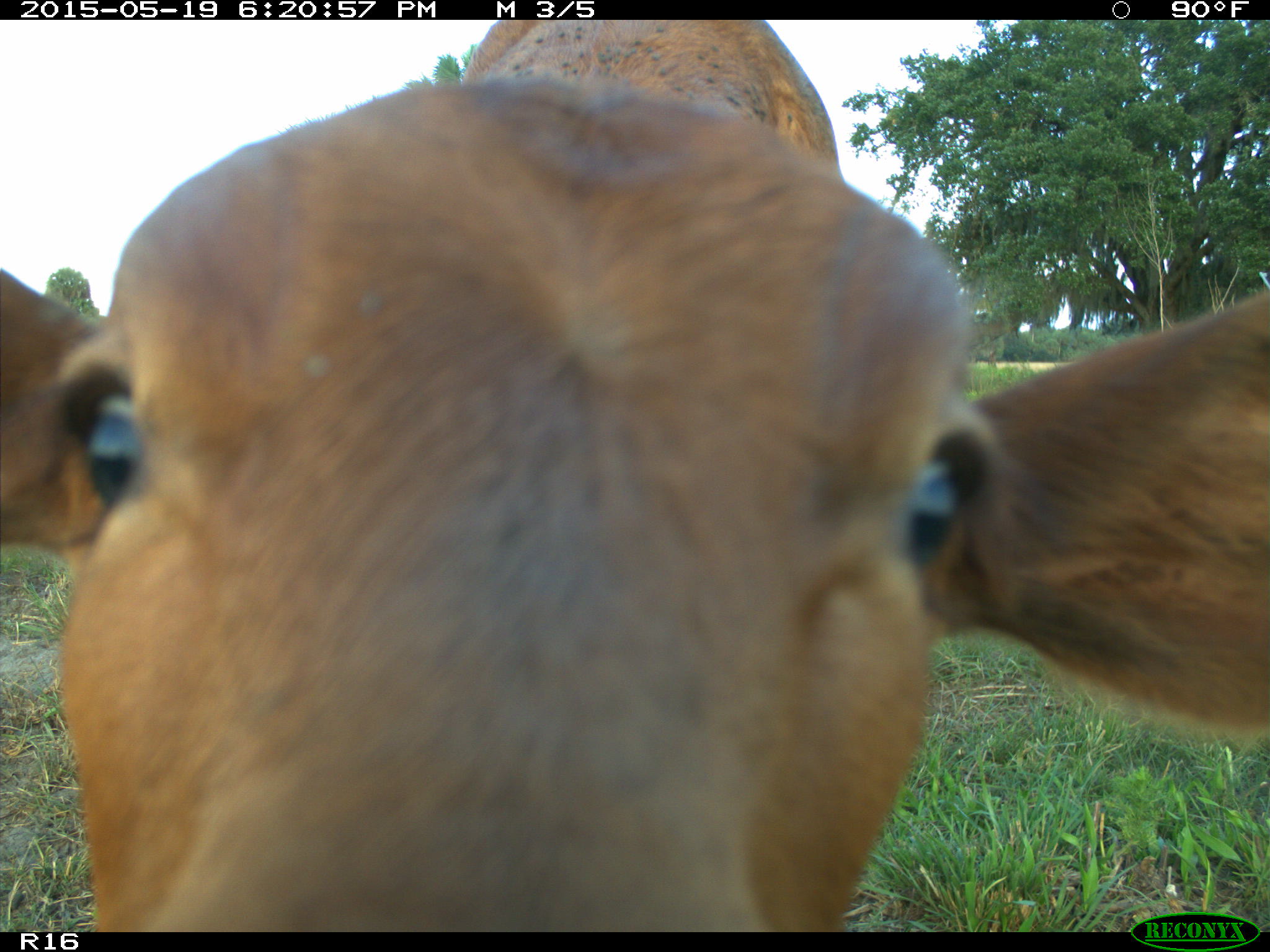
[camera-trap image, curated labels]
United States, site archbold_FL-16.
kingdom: Animalia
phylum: Chordata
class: Mammalia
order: Artiodactyla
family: Bovidae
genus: Bos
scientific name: Bos taurus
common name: domestic cow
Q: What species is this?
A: Bos taurus (domestic cow).